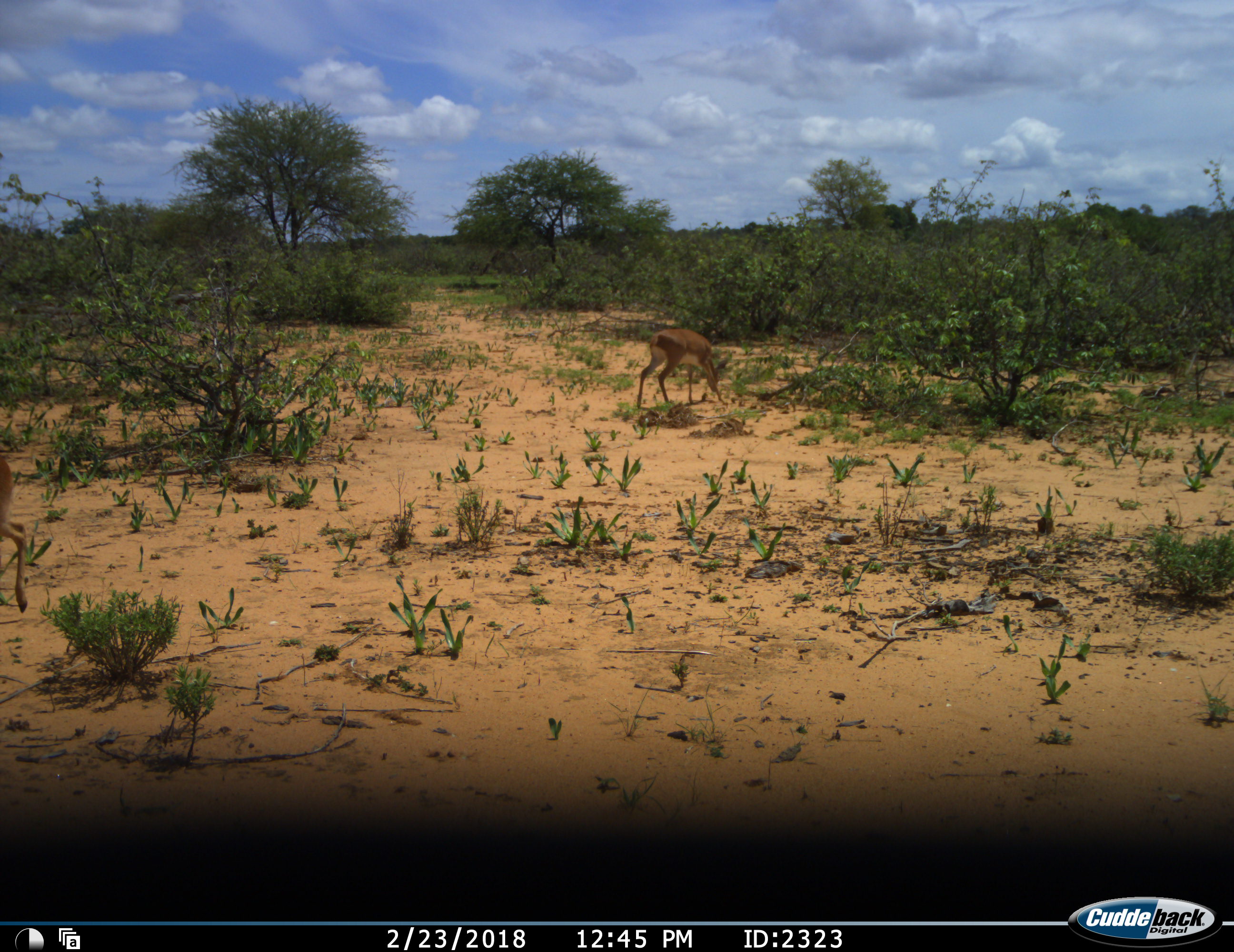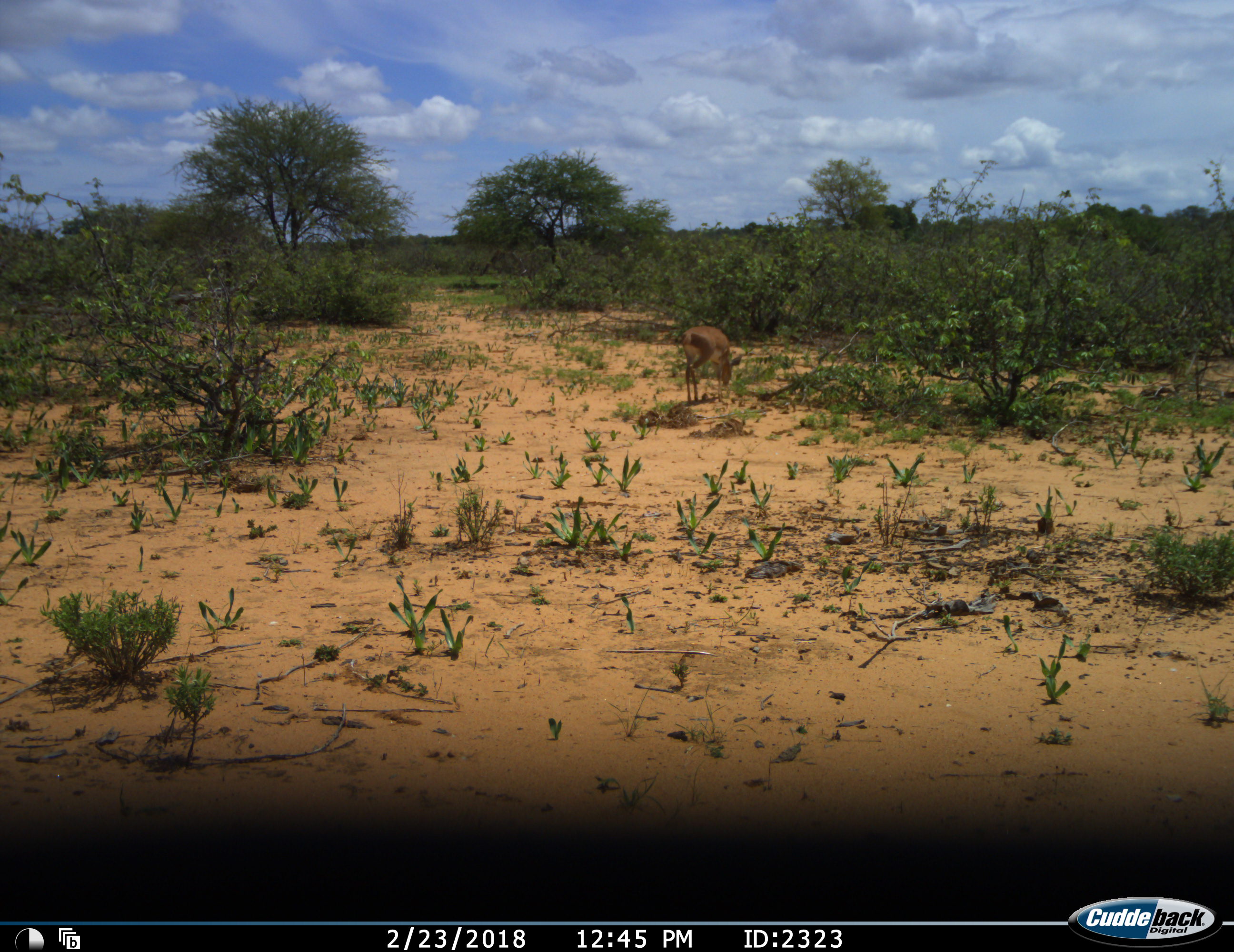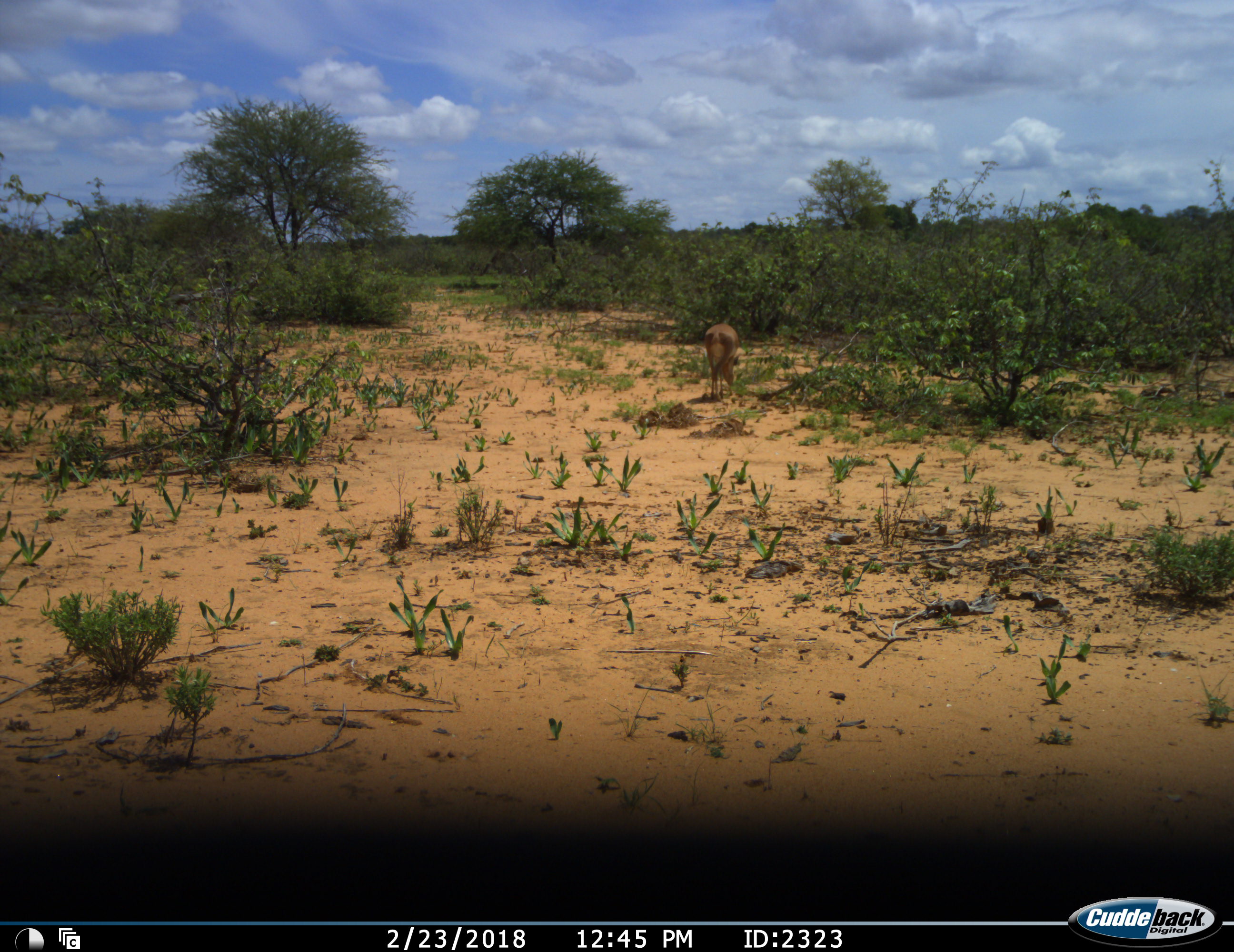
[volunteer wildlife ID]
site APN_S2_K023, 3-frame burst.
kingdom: Animalia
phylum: Chordata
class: Mammalia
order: Artiodactyla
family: Bovidae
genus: Raphicerus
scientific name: Raphicerus campestris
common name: steenbok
Steenbok (Raphicerus campestris), count 1. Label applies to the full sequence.